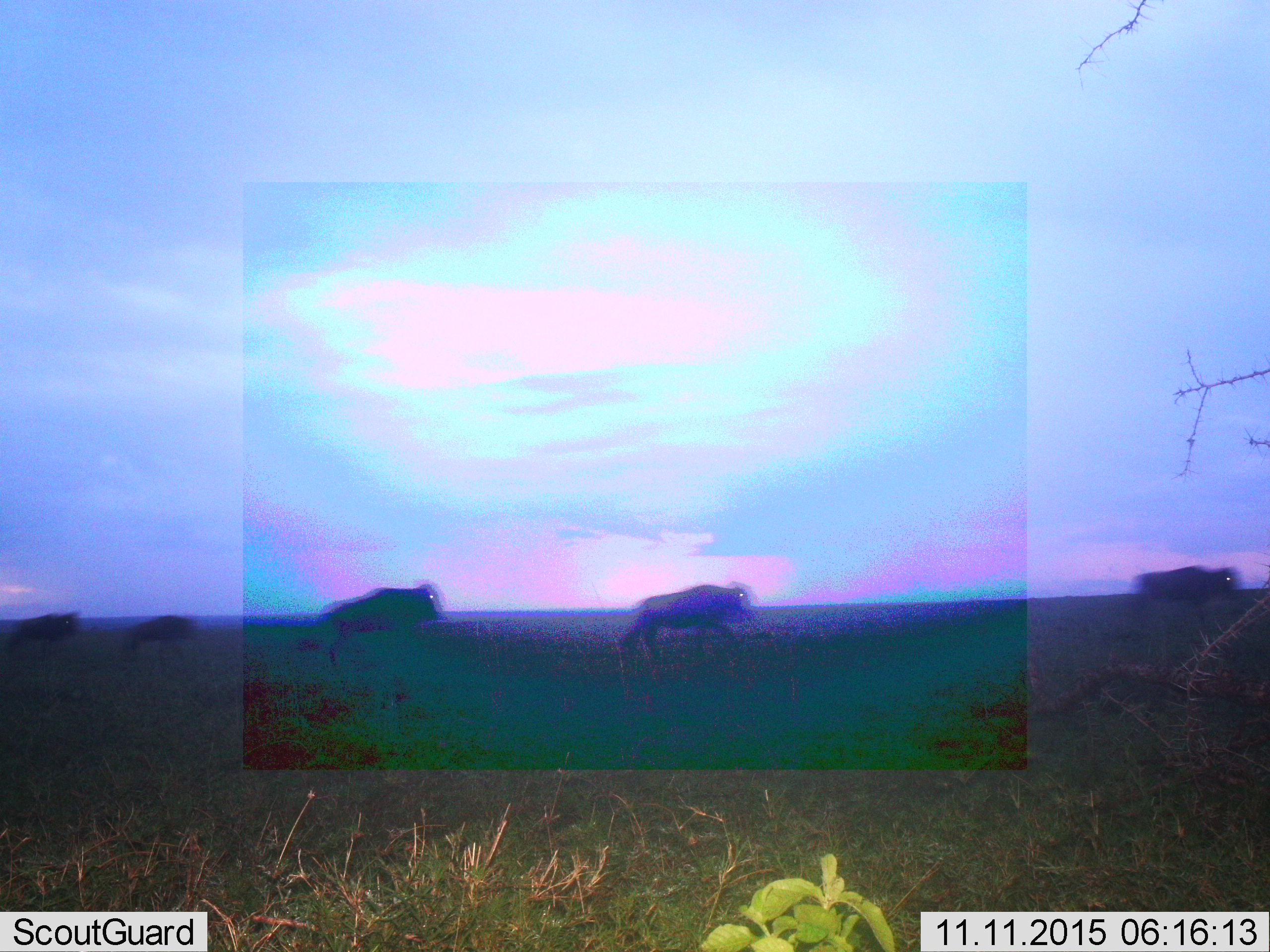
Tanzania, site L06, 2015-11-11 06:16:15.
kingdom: Animalia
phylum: Chordata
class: Mammalia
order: Artiodactyla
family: Bovidae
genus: Connochaetes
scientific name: Connochaetes taurinus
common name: blue wildebeest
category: wildebeest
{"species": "wildebeest (blue wildebeest) (Connochaetes taurinus)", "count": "5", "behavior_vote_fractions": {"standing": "0%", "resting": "0%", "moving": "100%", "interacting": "0%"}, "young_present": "0%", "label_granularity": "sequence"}